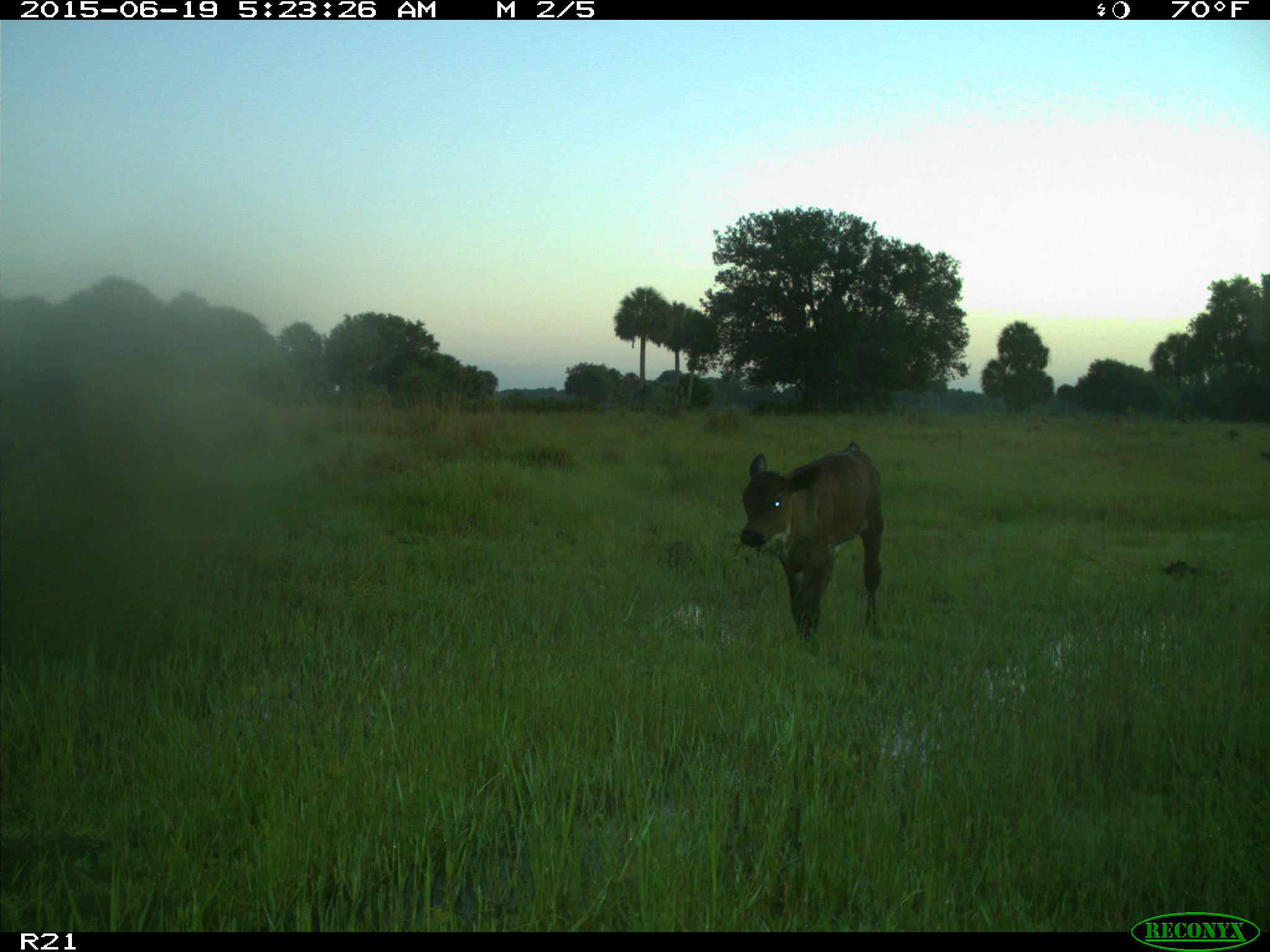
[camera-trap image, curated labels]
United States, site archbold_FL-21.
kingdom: Animalia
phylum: Chordata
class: Mammalia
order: Artiodactyla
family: Bovidae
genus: Bos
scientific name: Bos taurus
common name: domestic cow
Bos taurus (domestic cow).